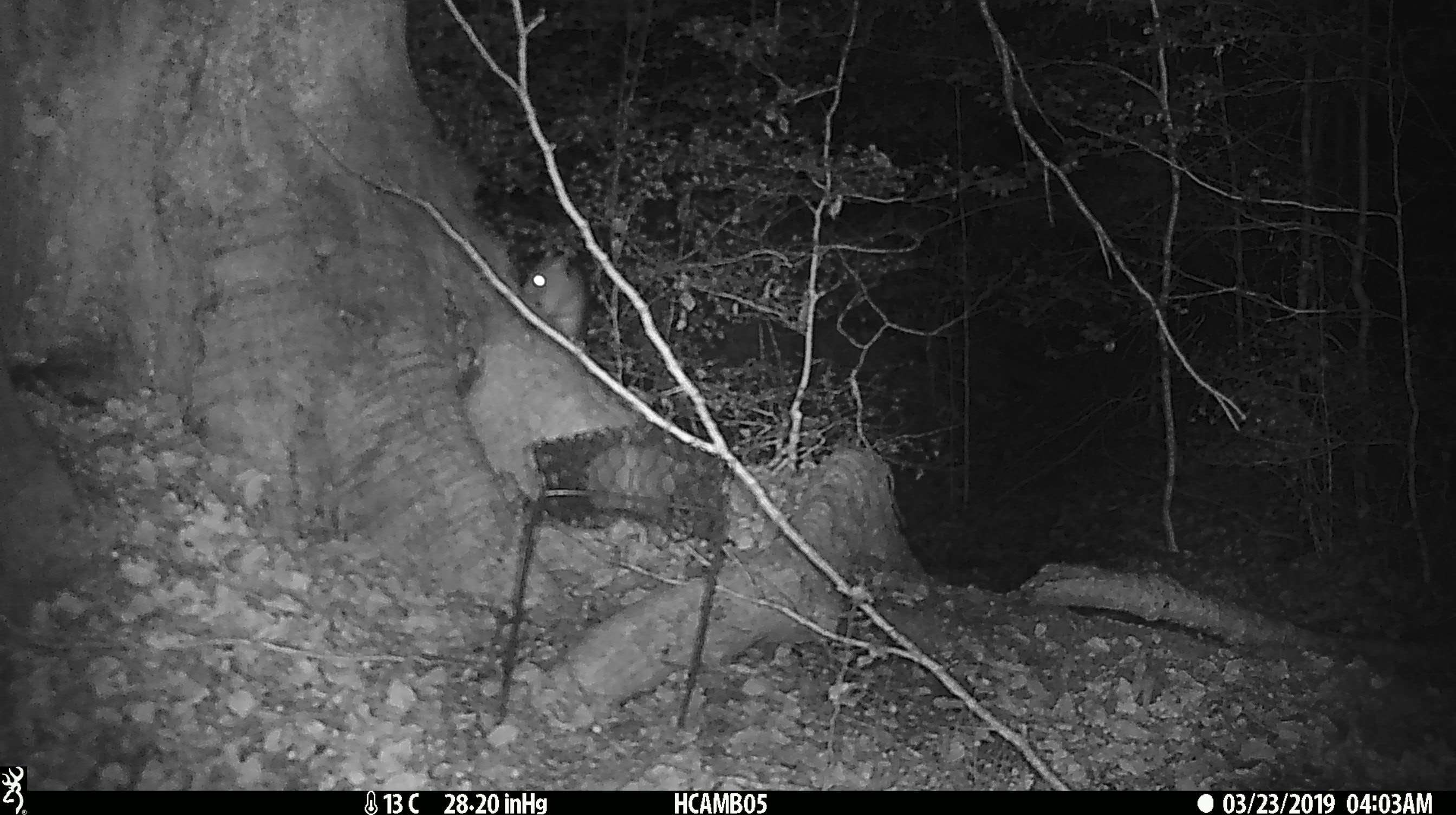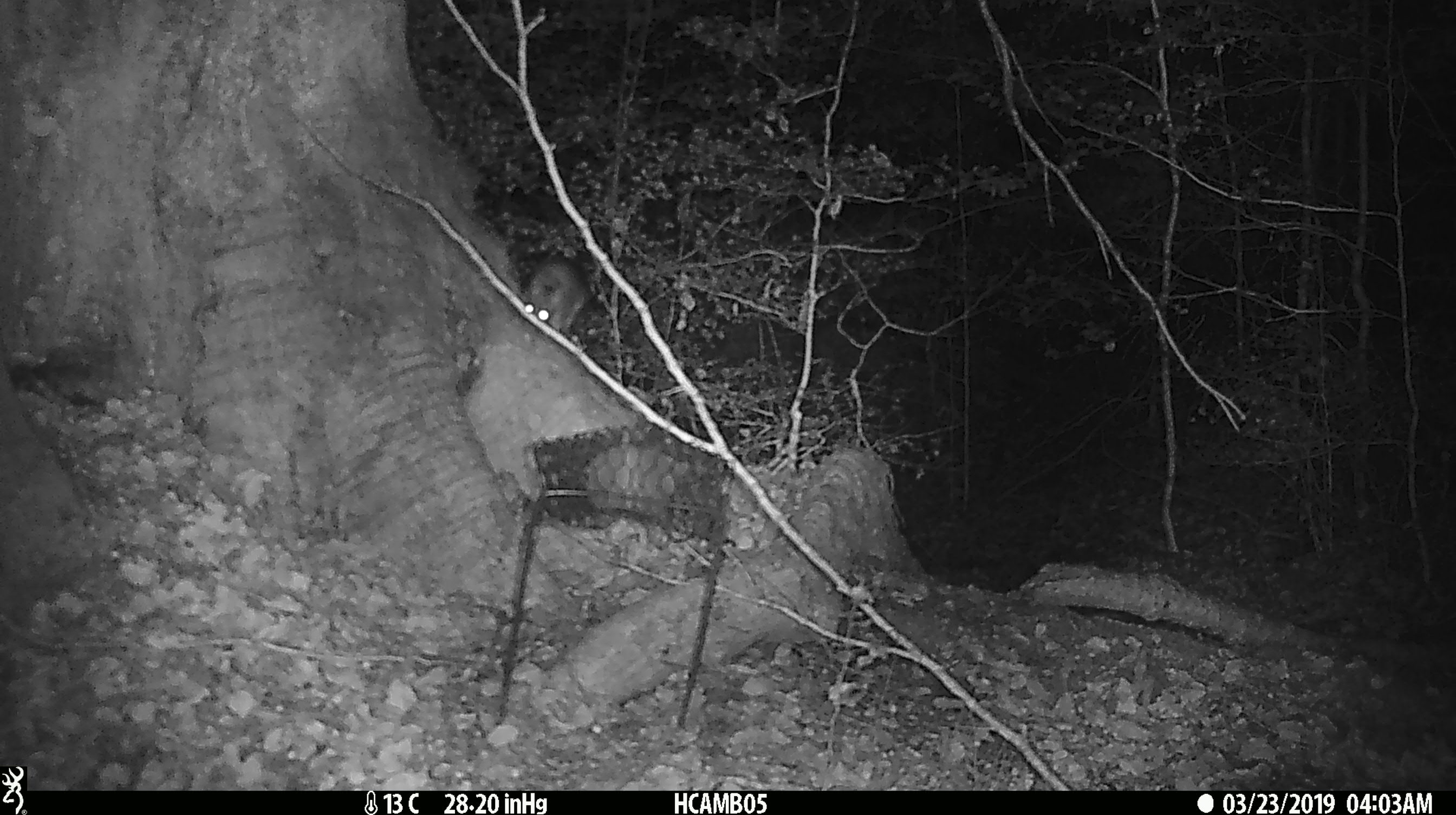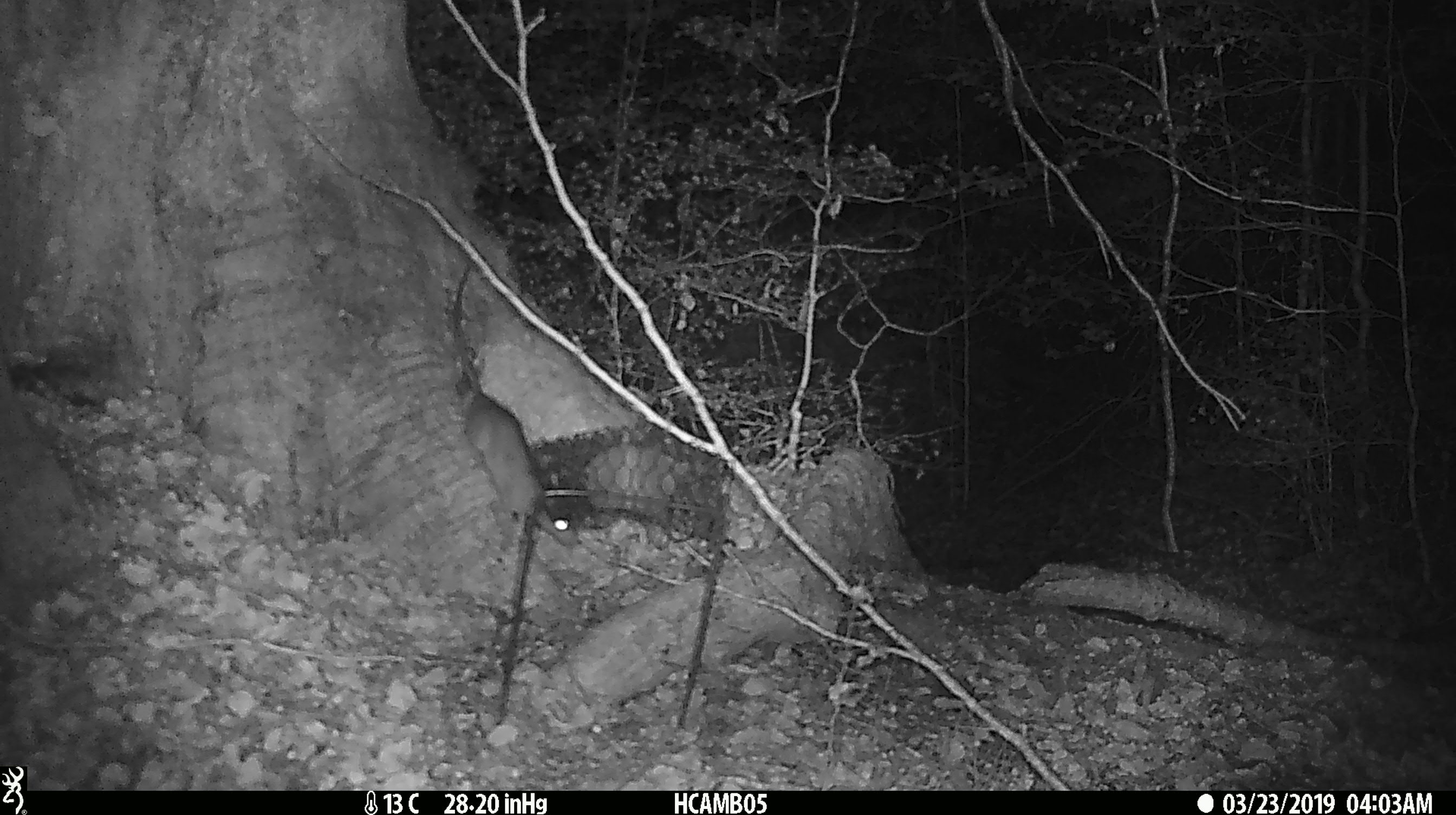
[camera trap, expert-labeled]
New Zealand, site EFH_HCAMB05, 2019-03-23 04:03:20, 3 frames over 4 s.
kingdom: Animalia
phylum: Chordata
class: Mammalia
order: Rodentia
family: Muridae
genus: Rattus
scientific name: Rattus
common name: rat